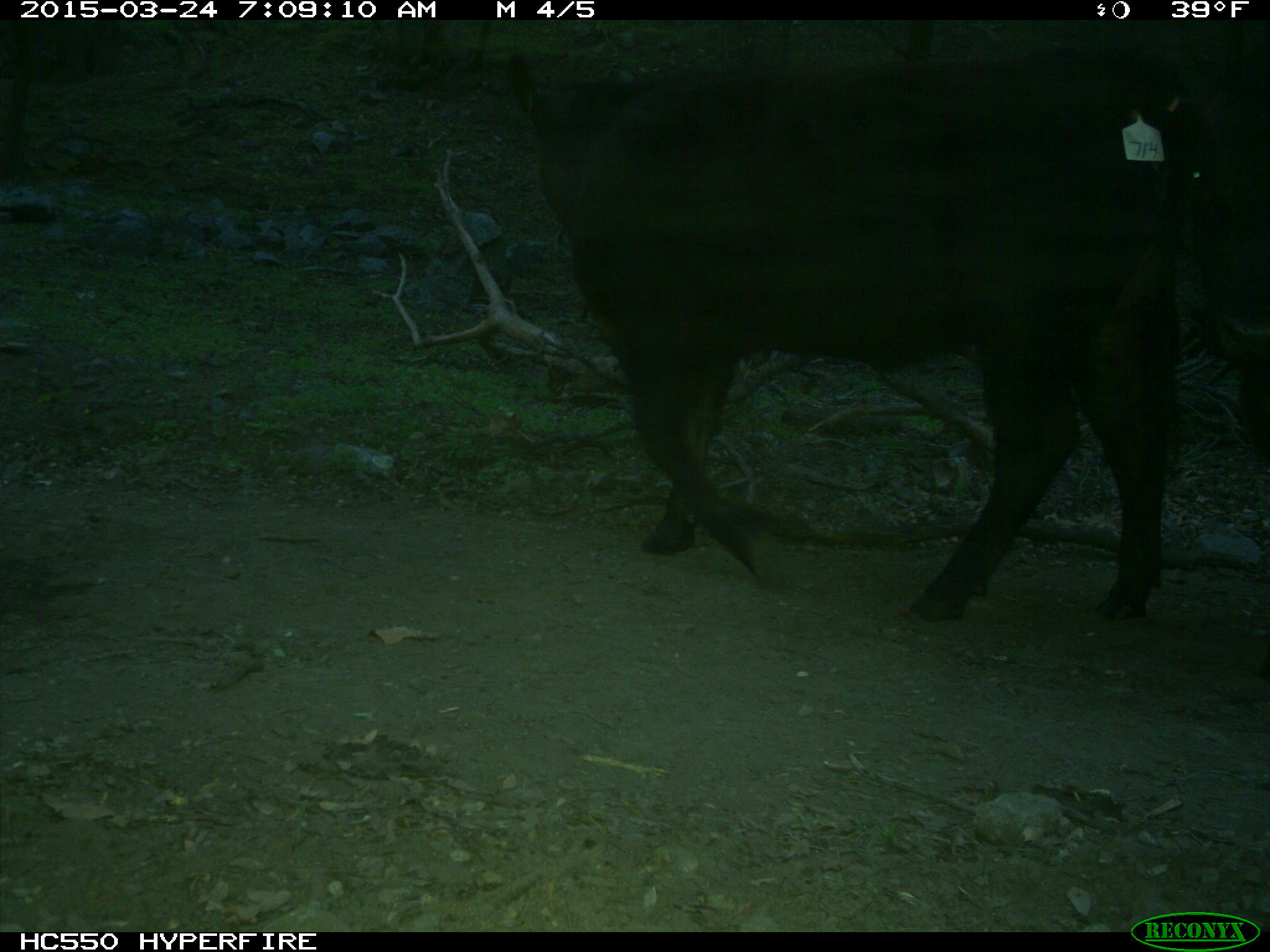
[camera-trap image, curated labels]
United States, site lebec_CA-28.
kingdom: Animalia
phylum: Chordata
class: Mammalia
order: Artiodactyla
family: Bovidae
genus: Bos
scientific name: Bos taurus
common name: domestic cow